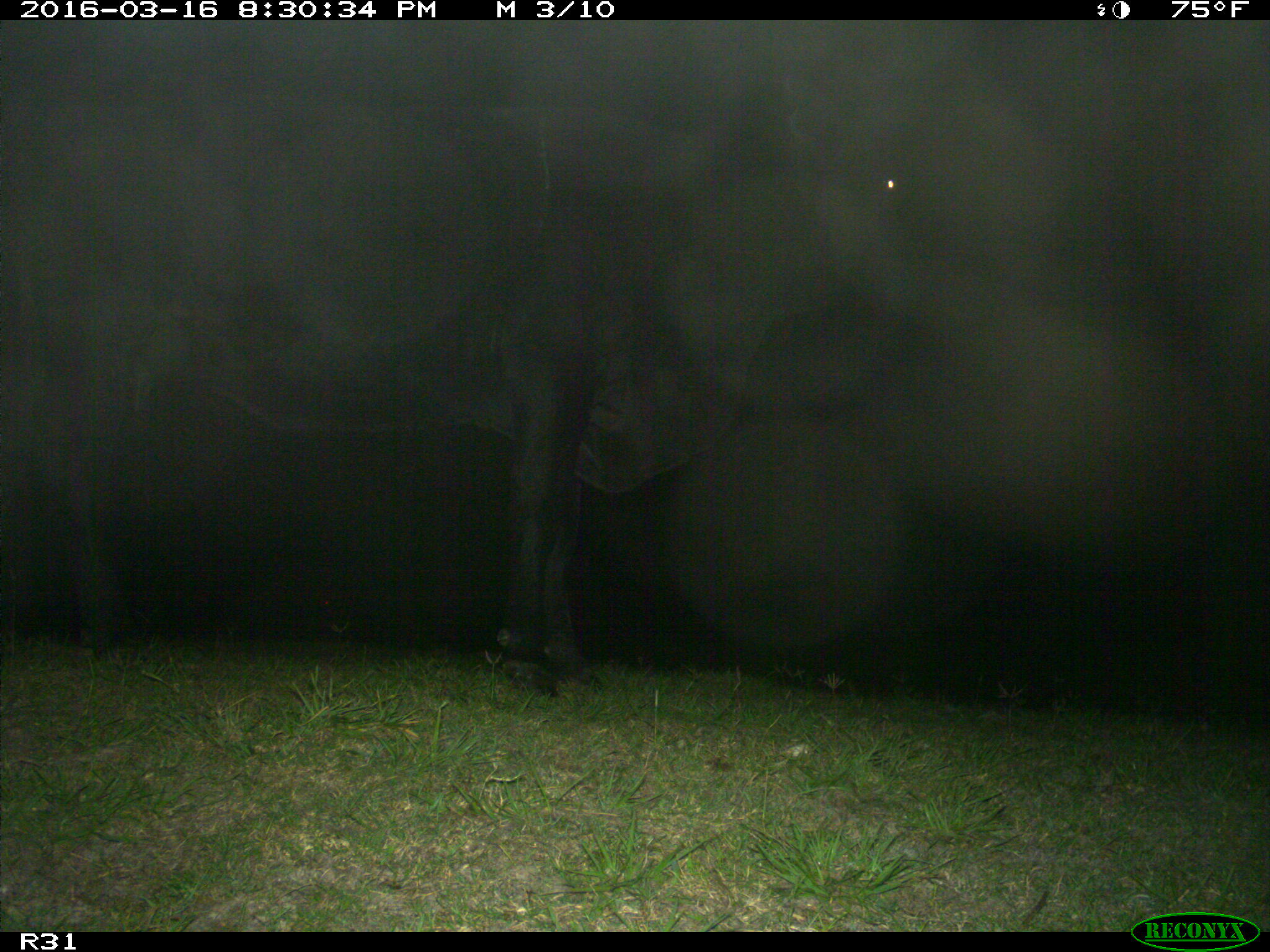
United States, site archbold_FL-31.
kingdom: Animalia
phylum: Chordata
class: Mammalia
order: Artiodactyla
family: Bovidae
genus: Bos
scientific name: Bos taurus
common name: domestic cow